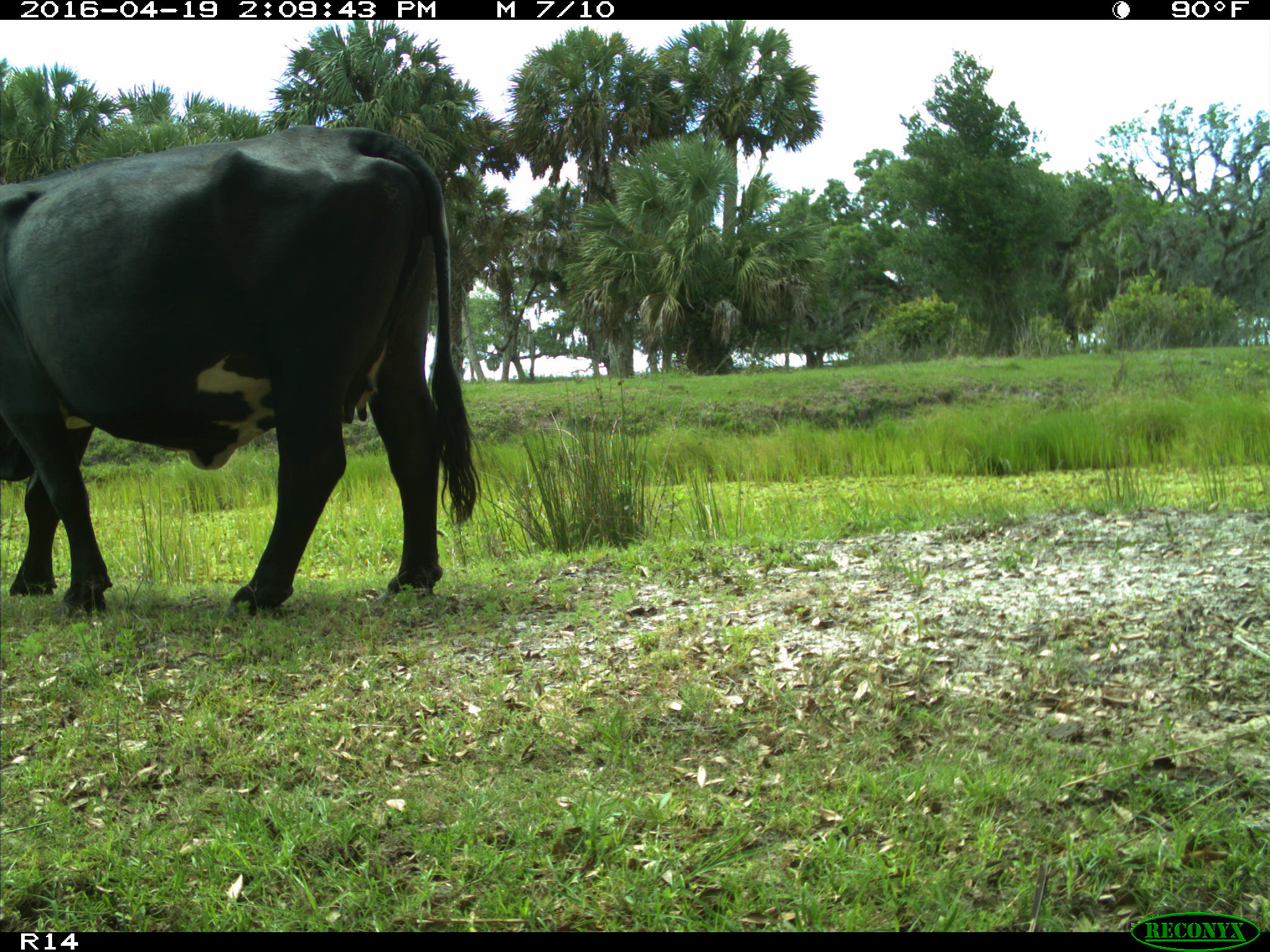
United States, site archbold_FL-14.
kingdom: Animalia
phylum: Chordata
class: Mammalia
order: Artiodactyla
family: Bovidae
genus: Bos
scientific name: Bos taurus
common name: domestic cow